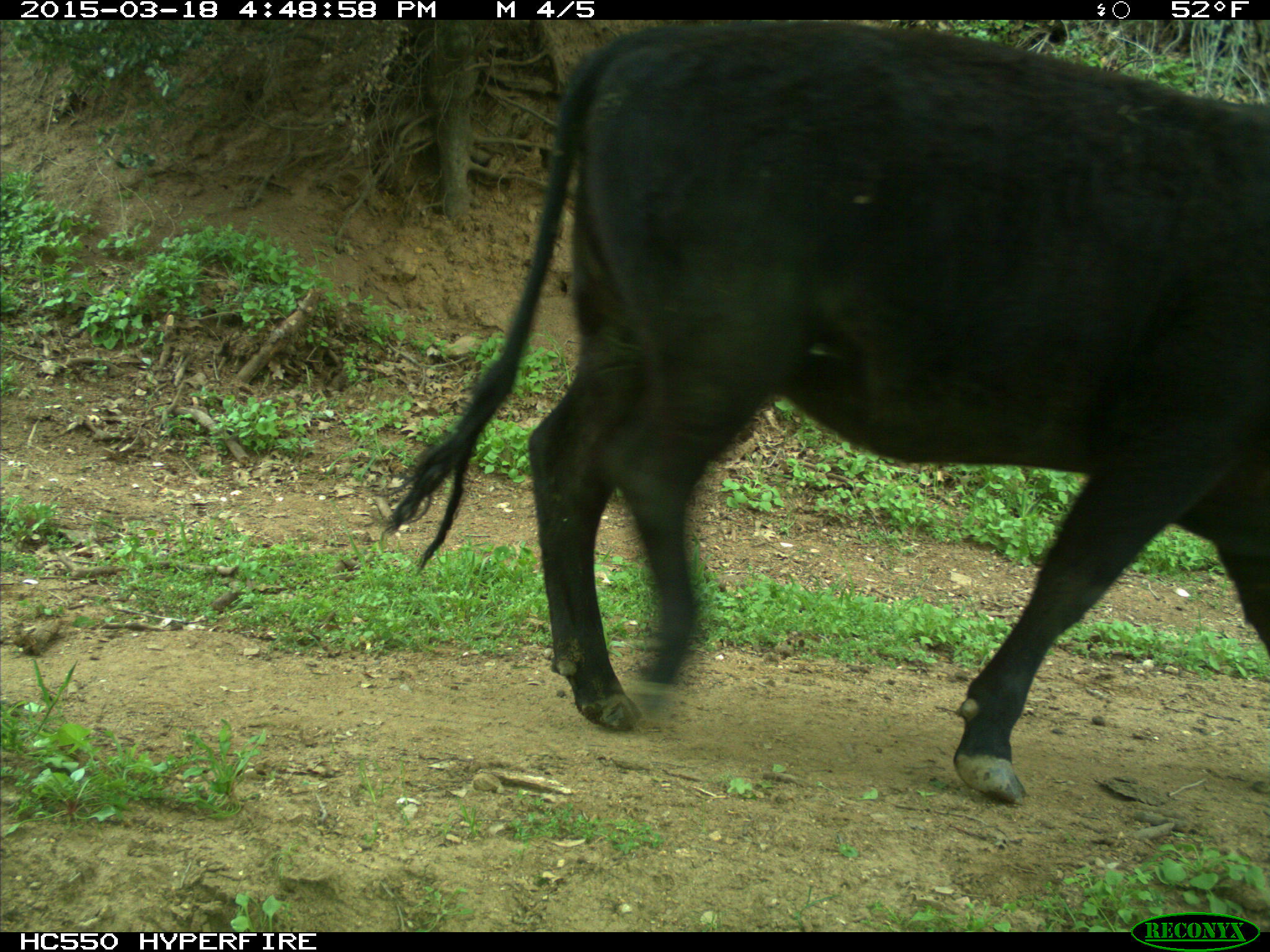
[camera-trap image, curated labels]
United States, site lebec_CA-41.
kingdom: Animalia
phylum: Chordata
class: Mammalia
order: Artiodactyla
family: Bovidae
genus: Bos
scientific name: Bos taurus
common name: domestic cow